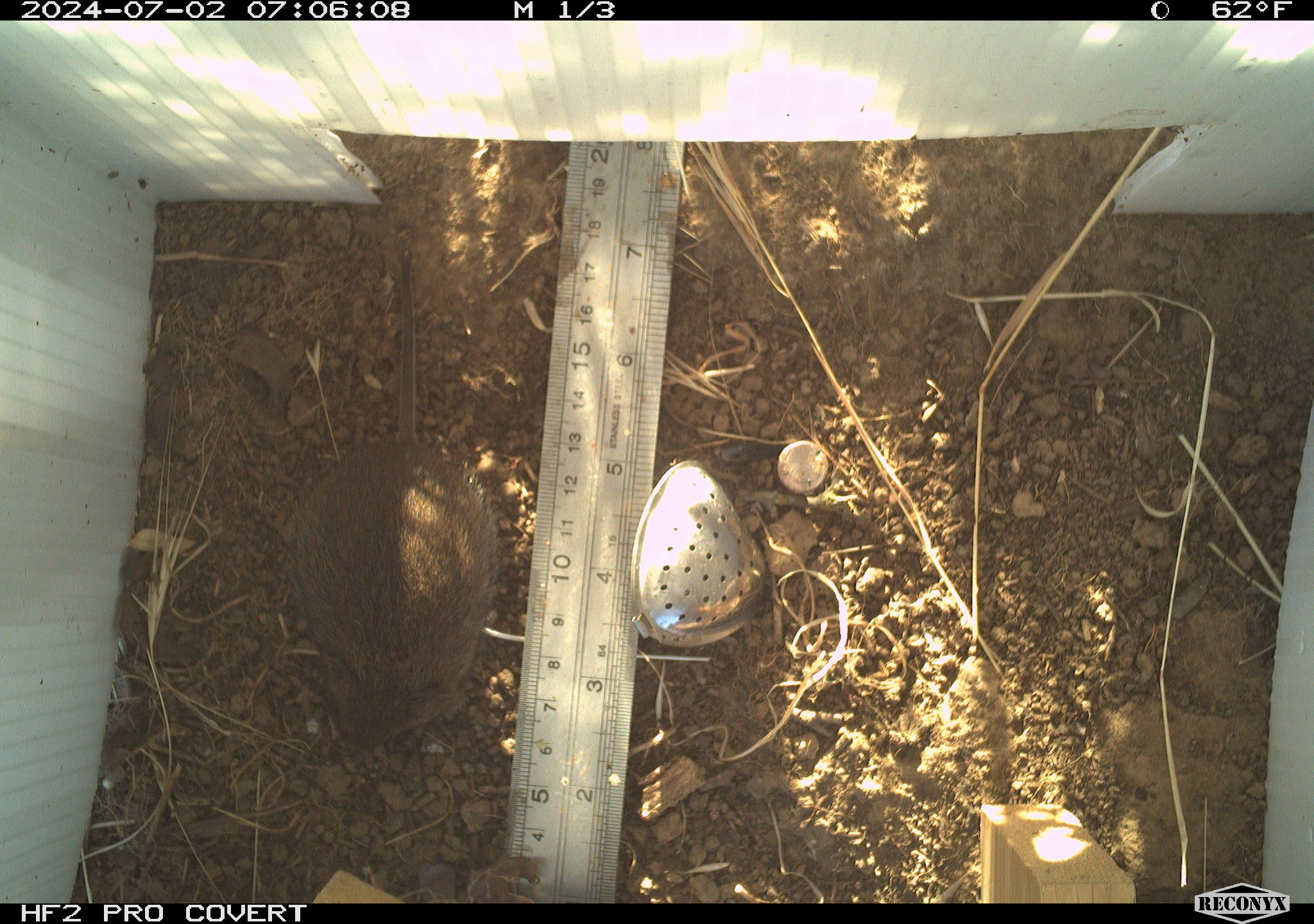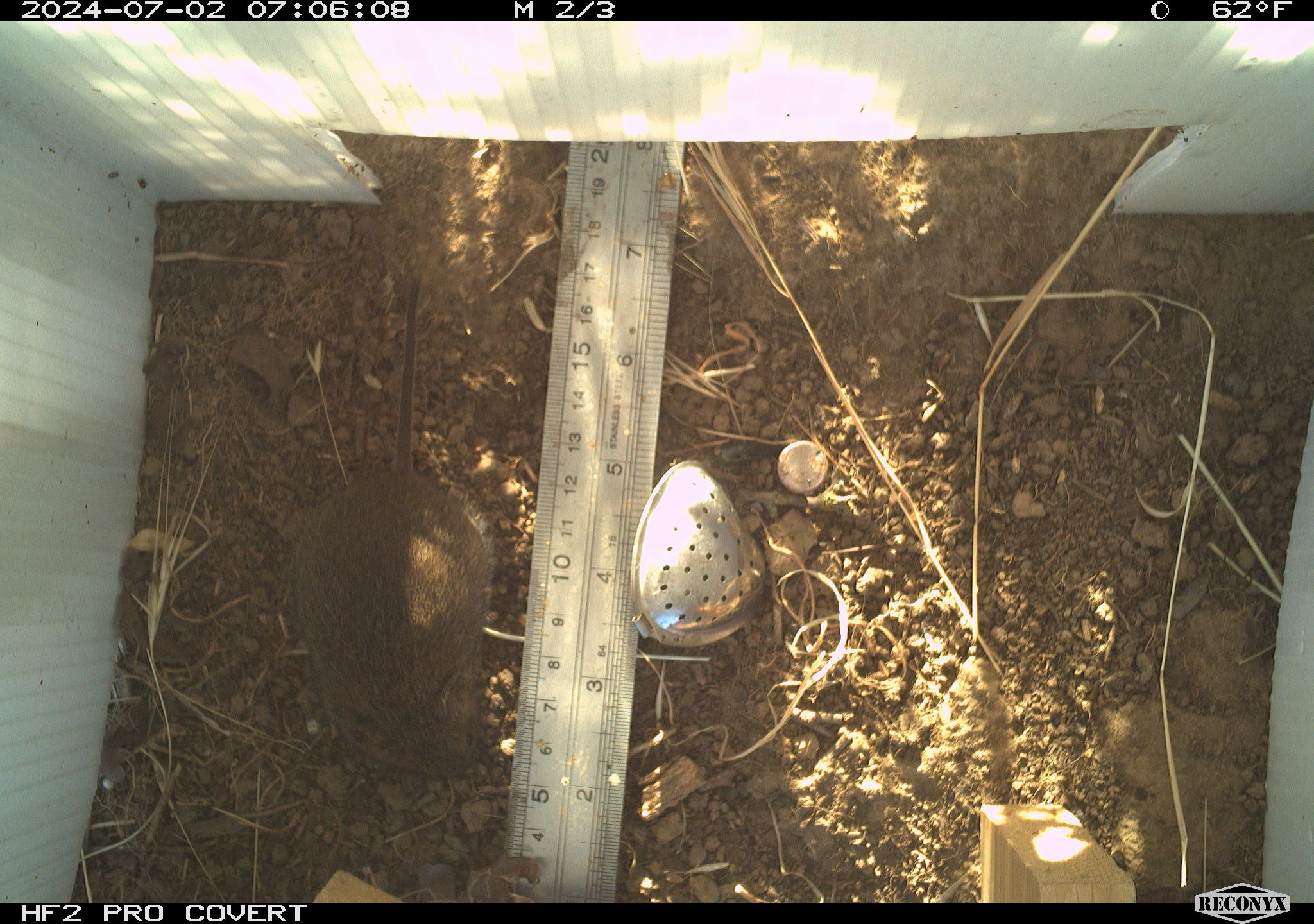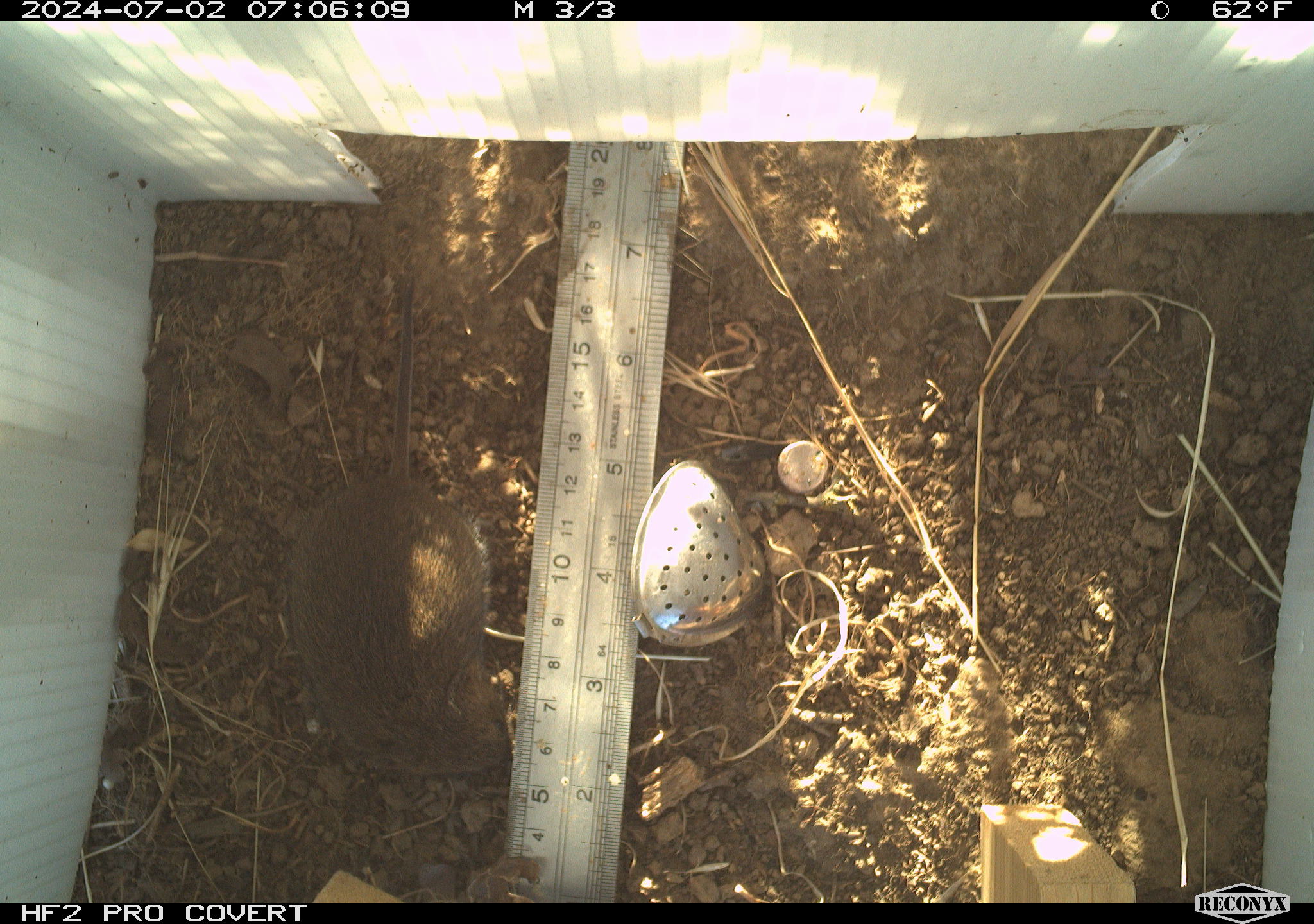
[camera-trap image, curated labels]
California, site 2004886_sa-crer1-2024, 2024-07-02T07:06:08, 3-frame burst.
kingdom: Animalia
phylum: Chordata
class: Mammalia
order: Rodentia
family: Cricetidae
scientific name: Arvicolinae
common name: voles, lemmings, and muskrats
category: arvicolinae subfamily